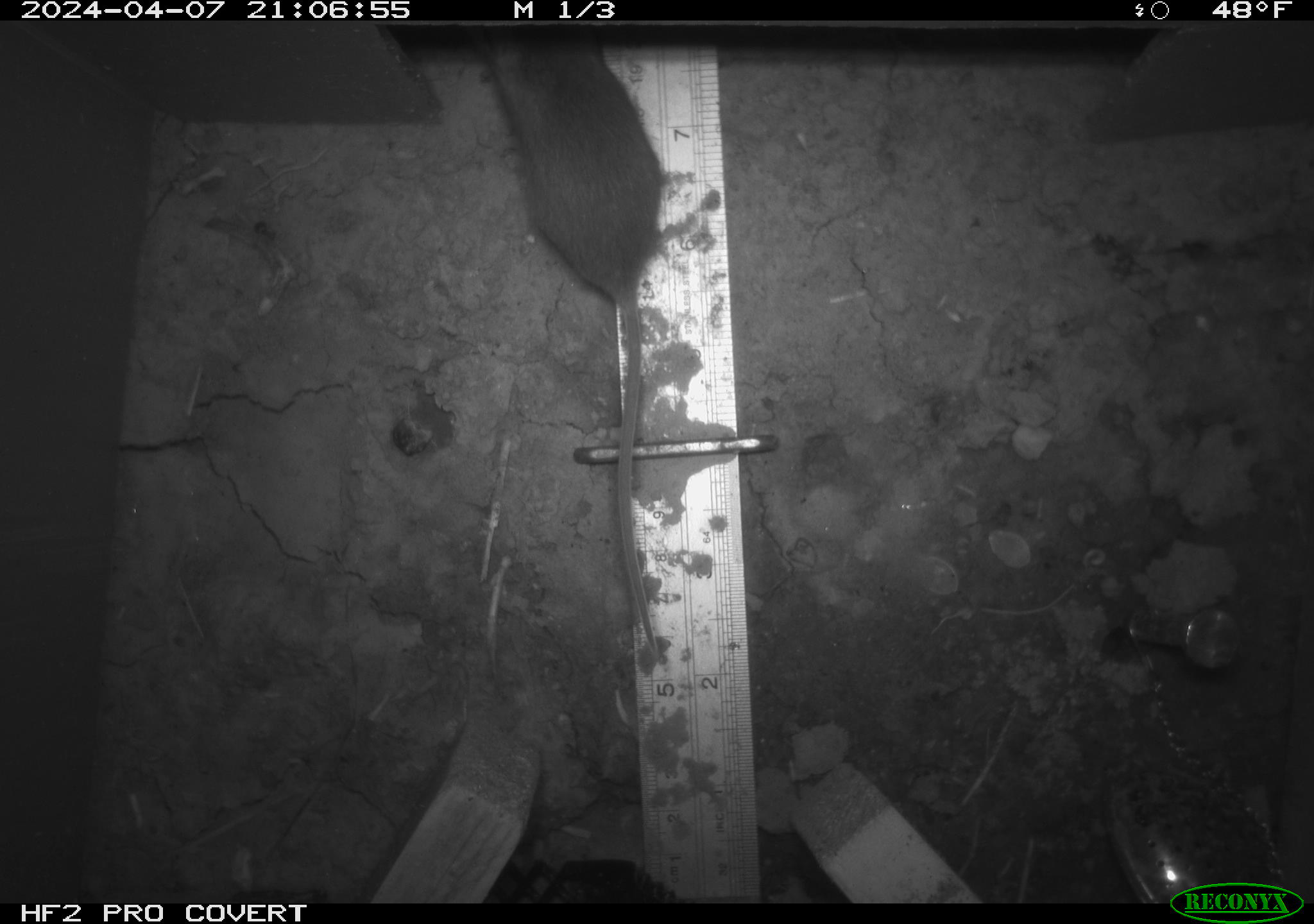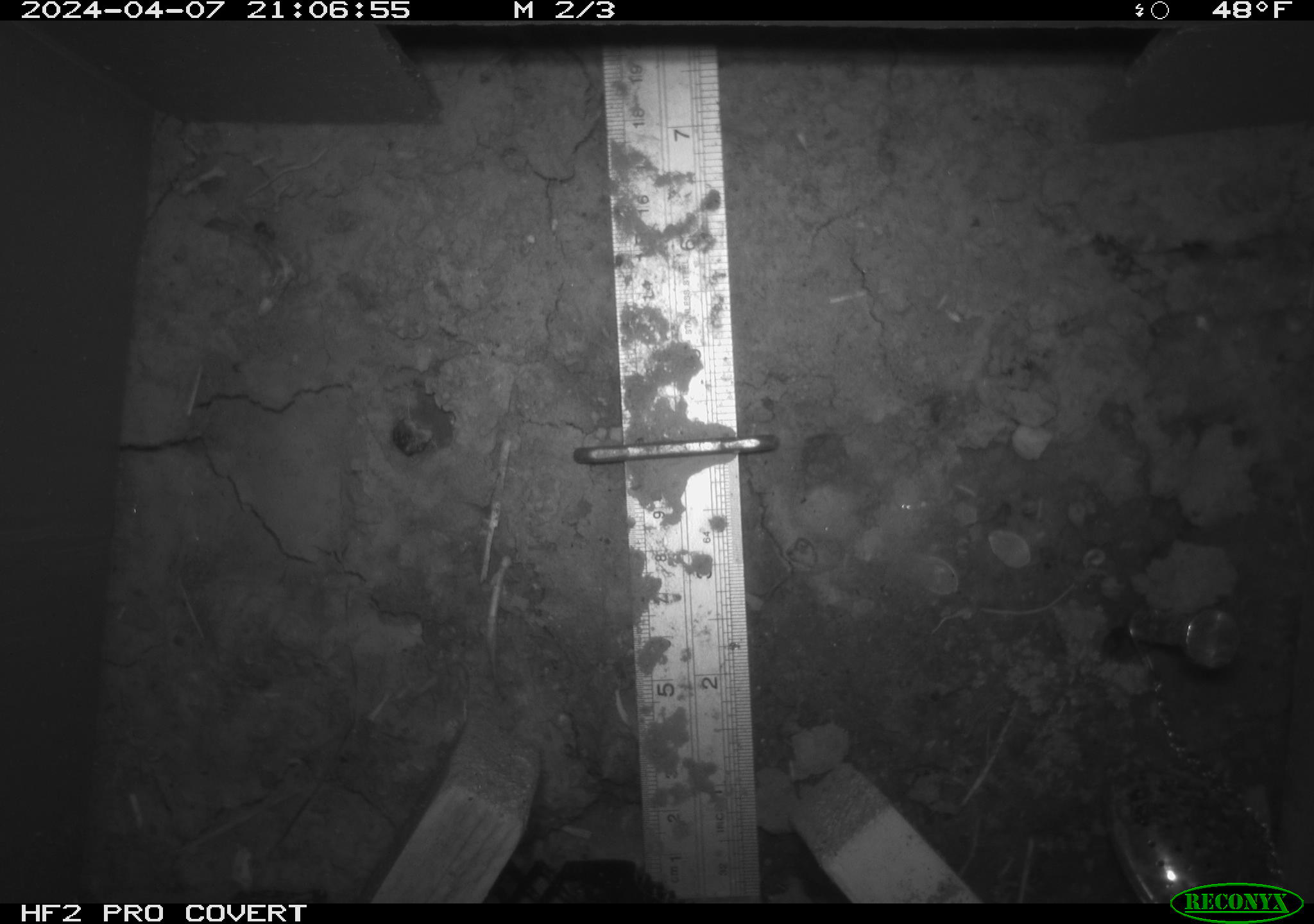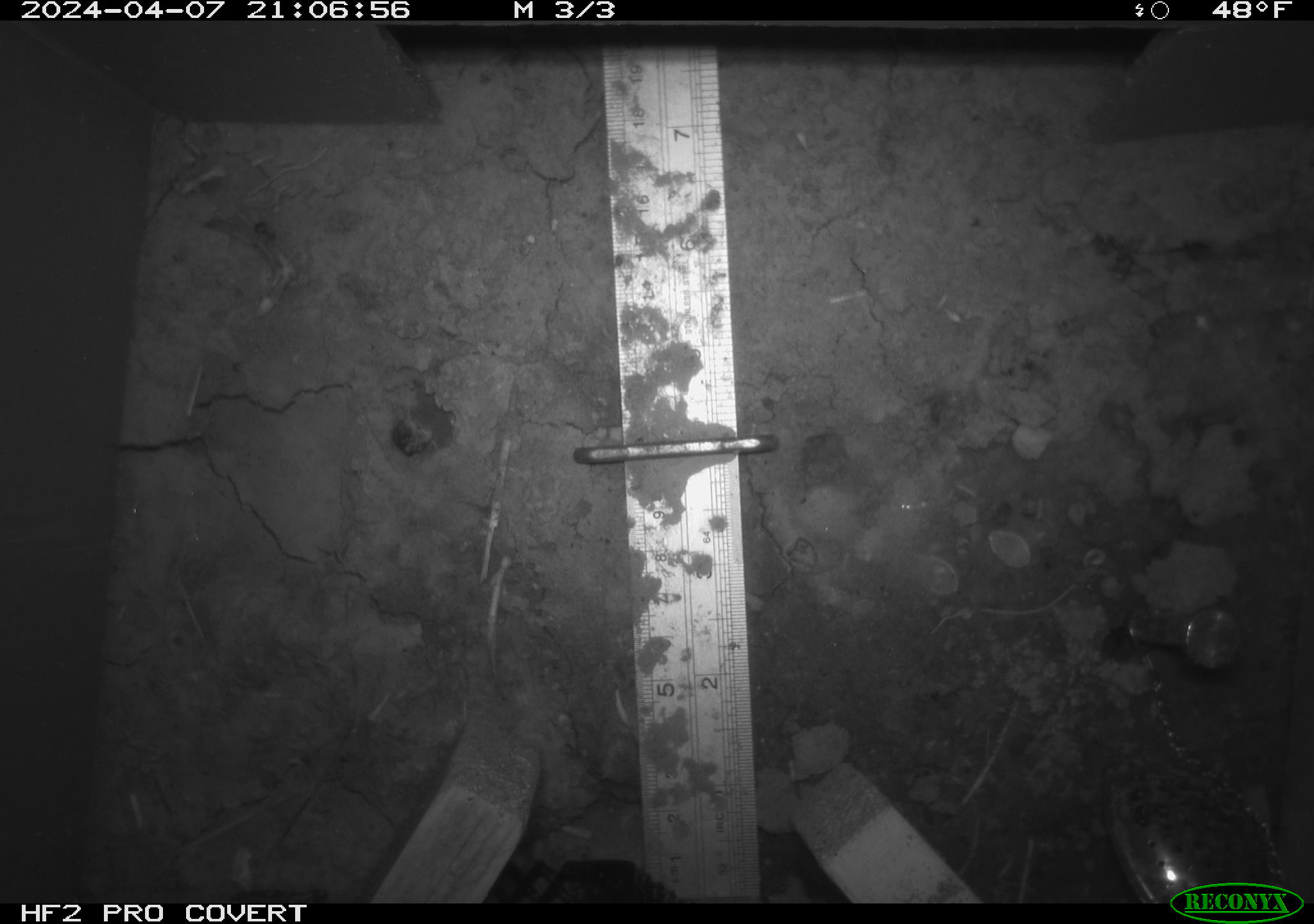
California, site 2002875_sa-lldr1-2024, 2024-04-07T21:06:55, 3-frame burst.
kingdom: Animalia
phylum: Chordata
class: Mammalia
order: Rodentia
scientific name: Rodentia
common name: mouse species